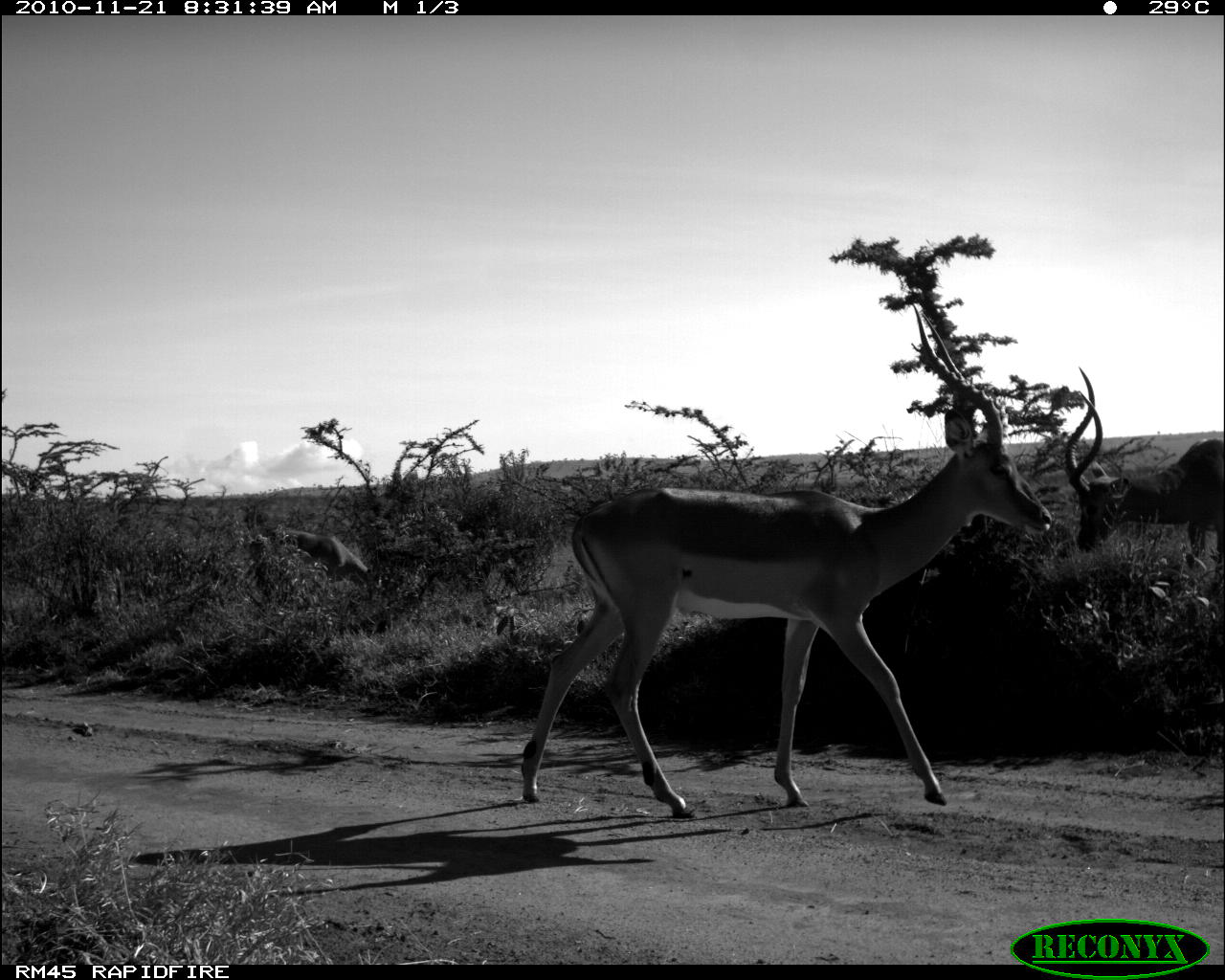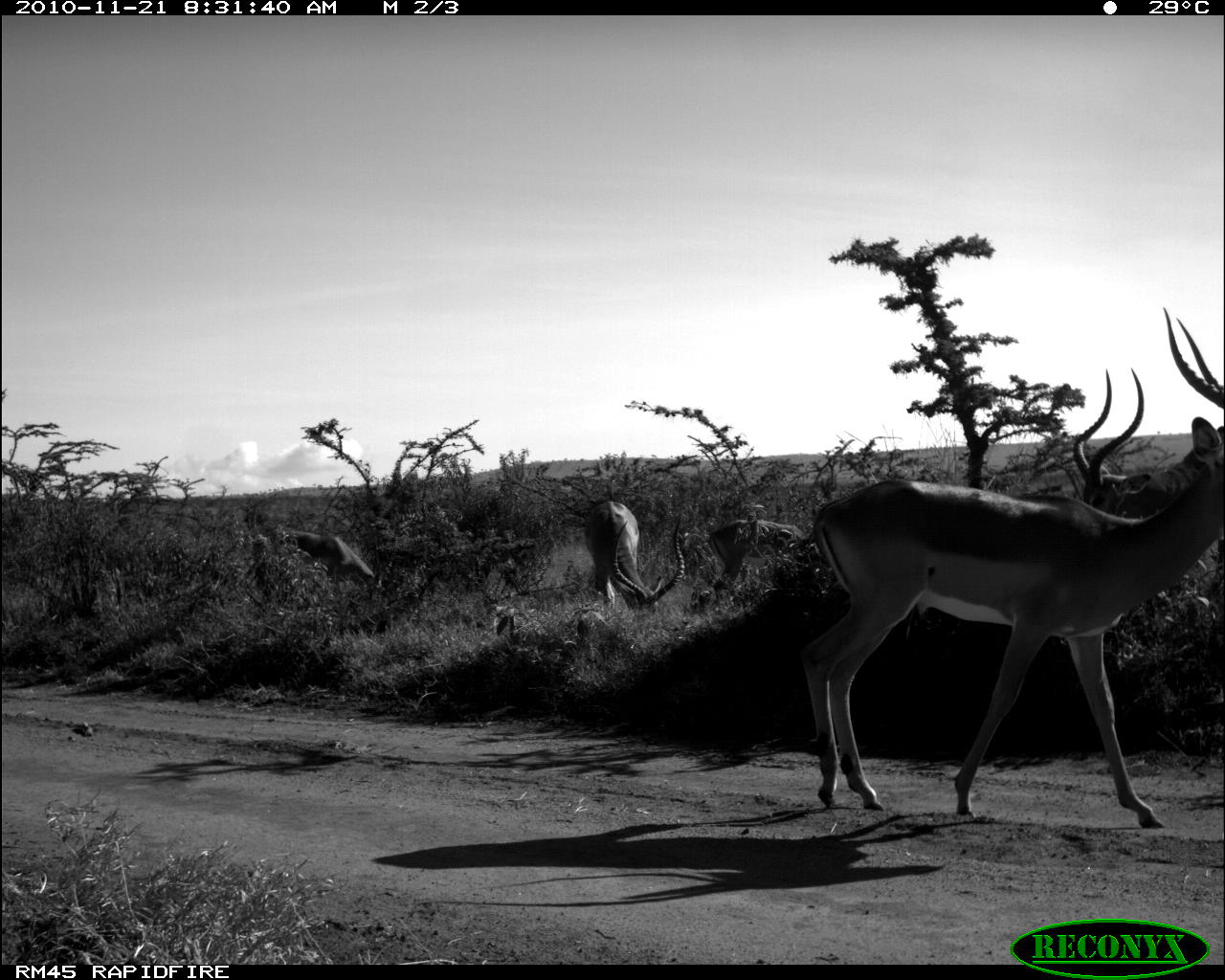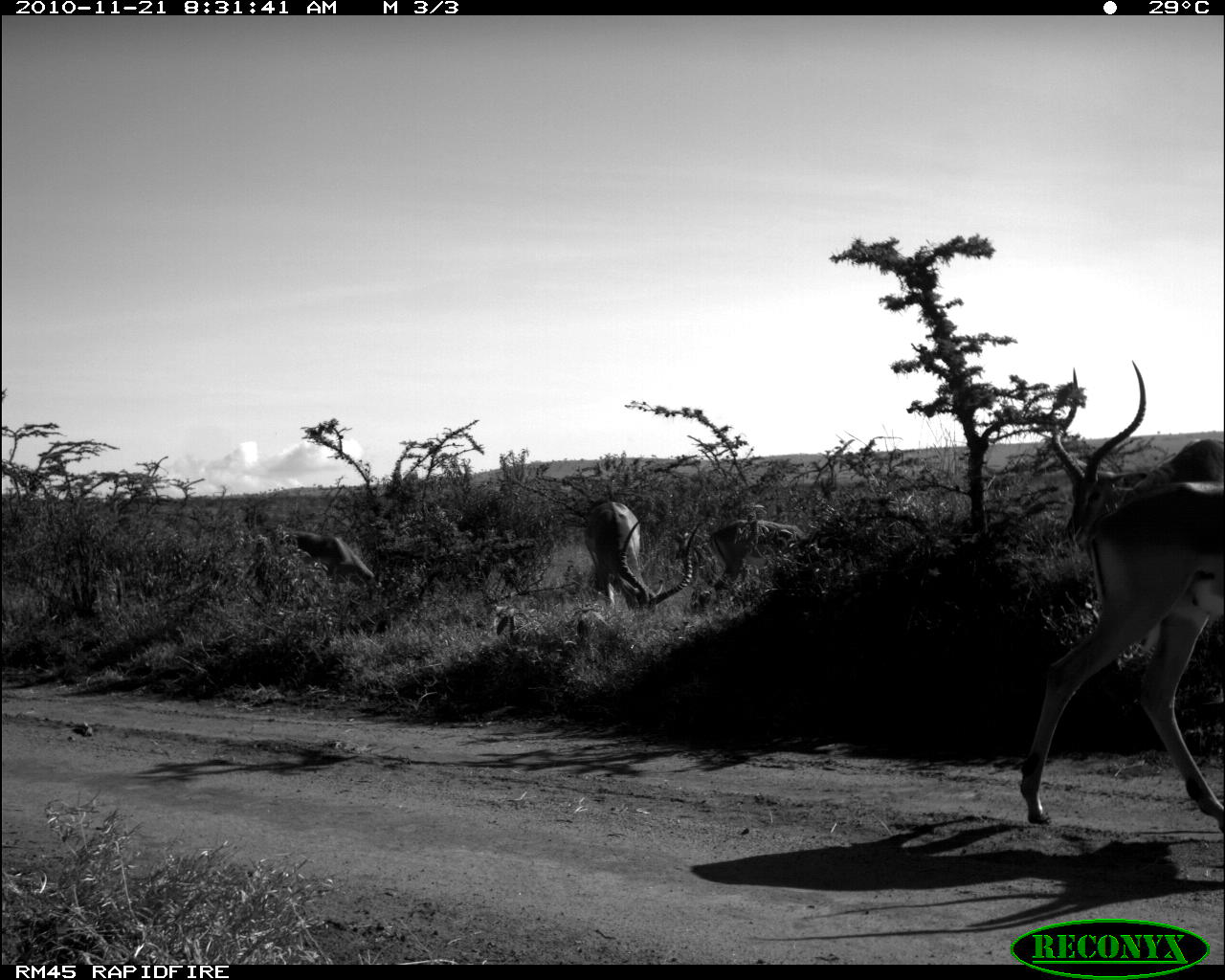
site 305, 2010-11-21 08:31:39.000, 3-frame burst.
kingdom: Animalia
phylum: Chordata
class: Mammalia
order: Artiodactyla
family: Bovidae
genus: Aepyceros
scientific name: Aepyceros melampus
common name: impala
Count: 3.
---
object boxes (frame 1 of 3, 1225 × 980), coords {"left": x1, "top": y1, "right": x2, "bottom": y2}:
aepyceros melampus: {"left": 520, "top": 303, "right": 1053, "bottom": 818}; {"left": 1062, "top": 366, "right": 1225, "bottom": 568}; {"left": 269, "top": 526, "right": 380, "bottom": 602}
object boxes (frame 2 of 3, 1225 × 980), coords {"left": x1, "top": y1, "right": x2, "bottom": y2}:
aepyceros melampus: {"left": 793, "top": 297, "right": 1225, "bottom": 833}; {"left": 1065, "top": 361, "right": 1225, "bottom": 524}; {"left": 581, "top": 496, "right": 692, "bottom": 627}; {"left": 707, "top": 516, "right": 840, "bottom": 612}; {"left": 263, "top": 528, "right": 393, "bottom": 604}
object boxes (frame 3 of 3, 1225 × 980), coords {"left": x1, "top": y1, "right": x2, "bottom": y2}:
aepyceros melampus: {"left": 1018, "top": 482, "right": 1225, "bottom": 840}; {"left": 1048, "top": 362, "right": 1225, "bottom": 549}; {"left": 582, "top": 497, "right": 702, "bottom": 610}; {"left": 709, "top": 518, "right": 824, "bottom": 606}; {"left": 282, "top": 528, "right": 385, "bottom": 591}